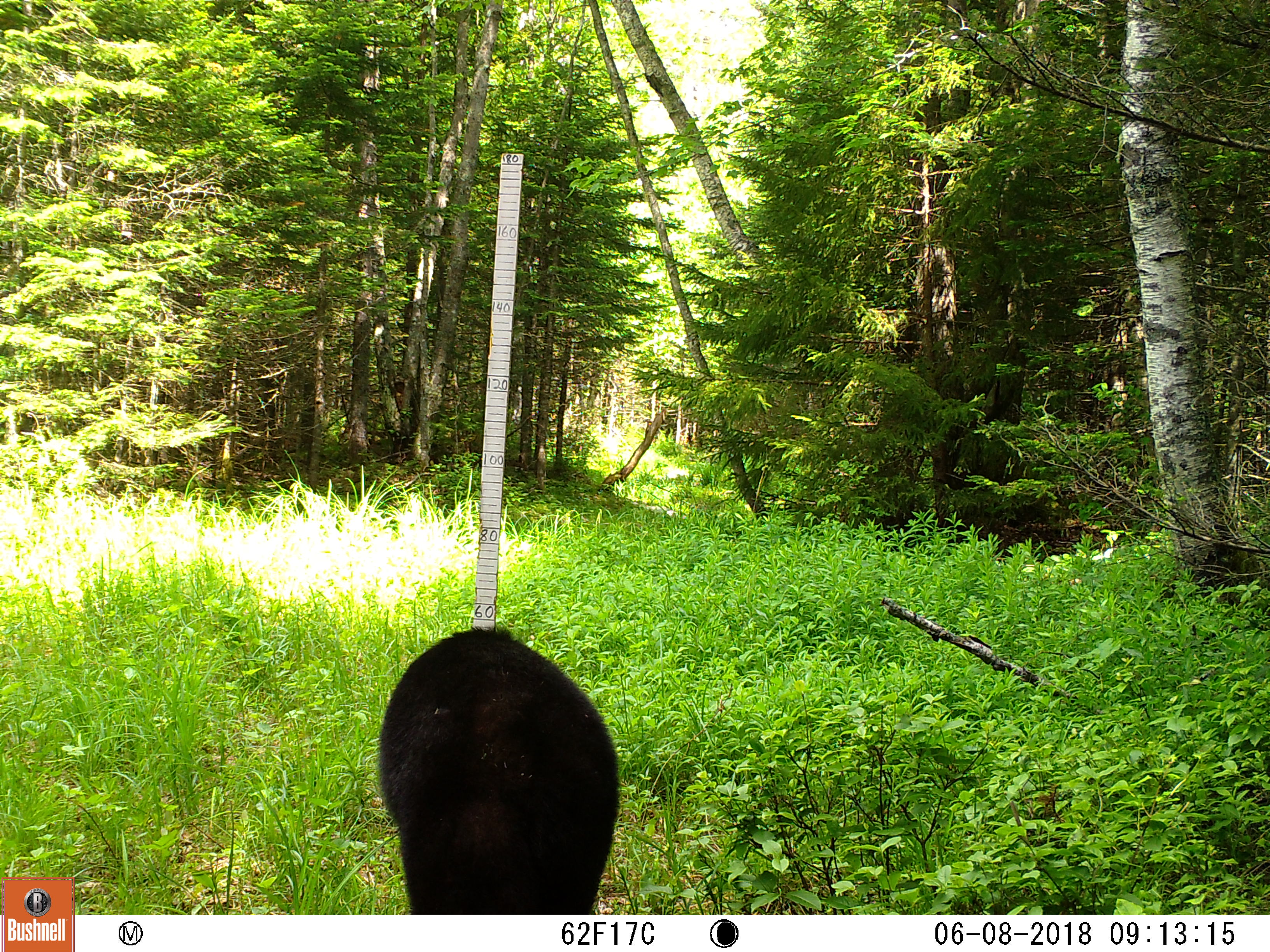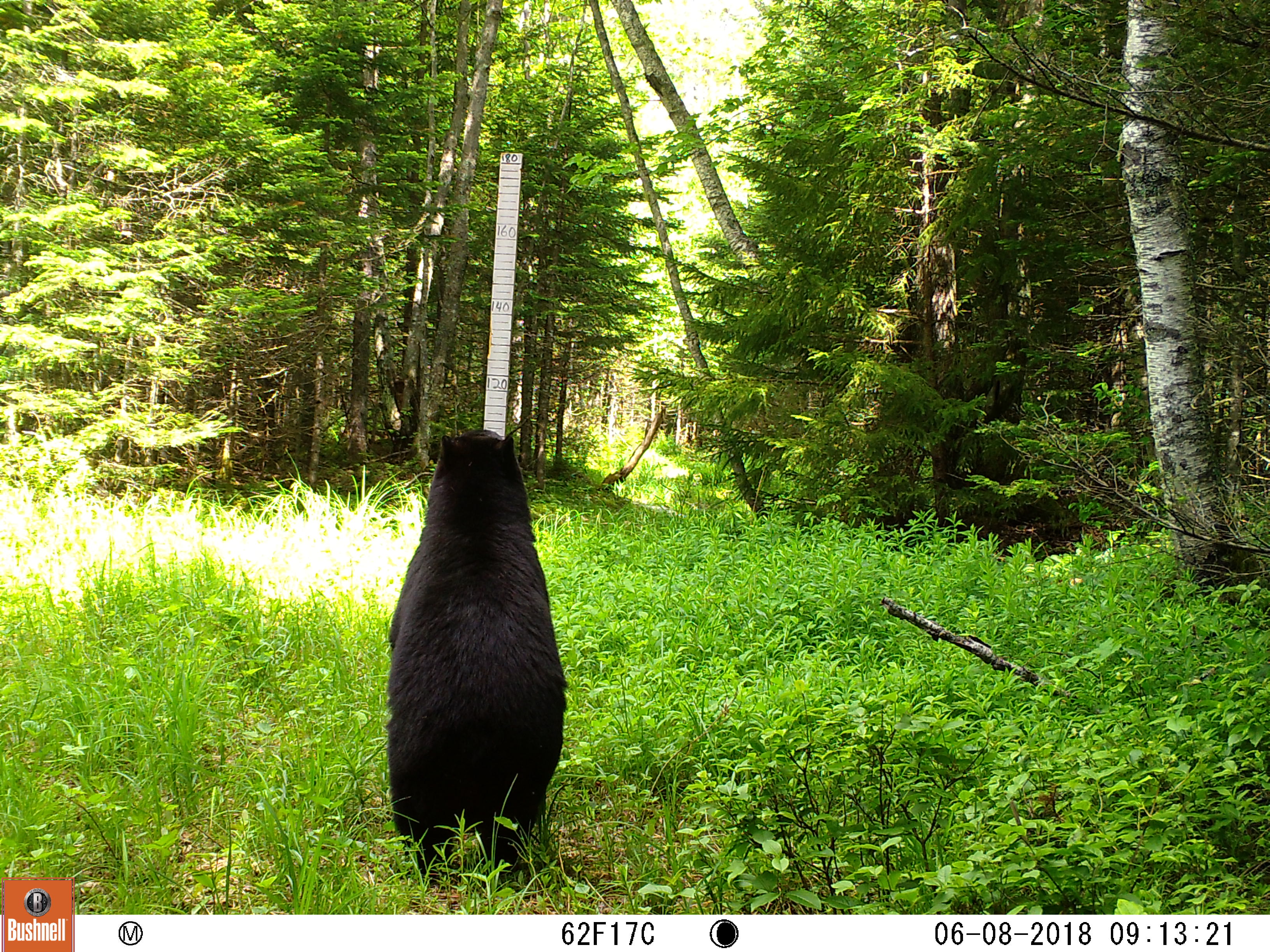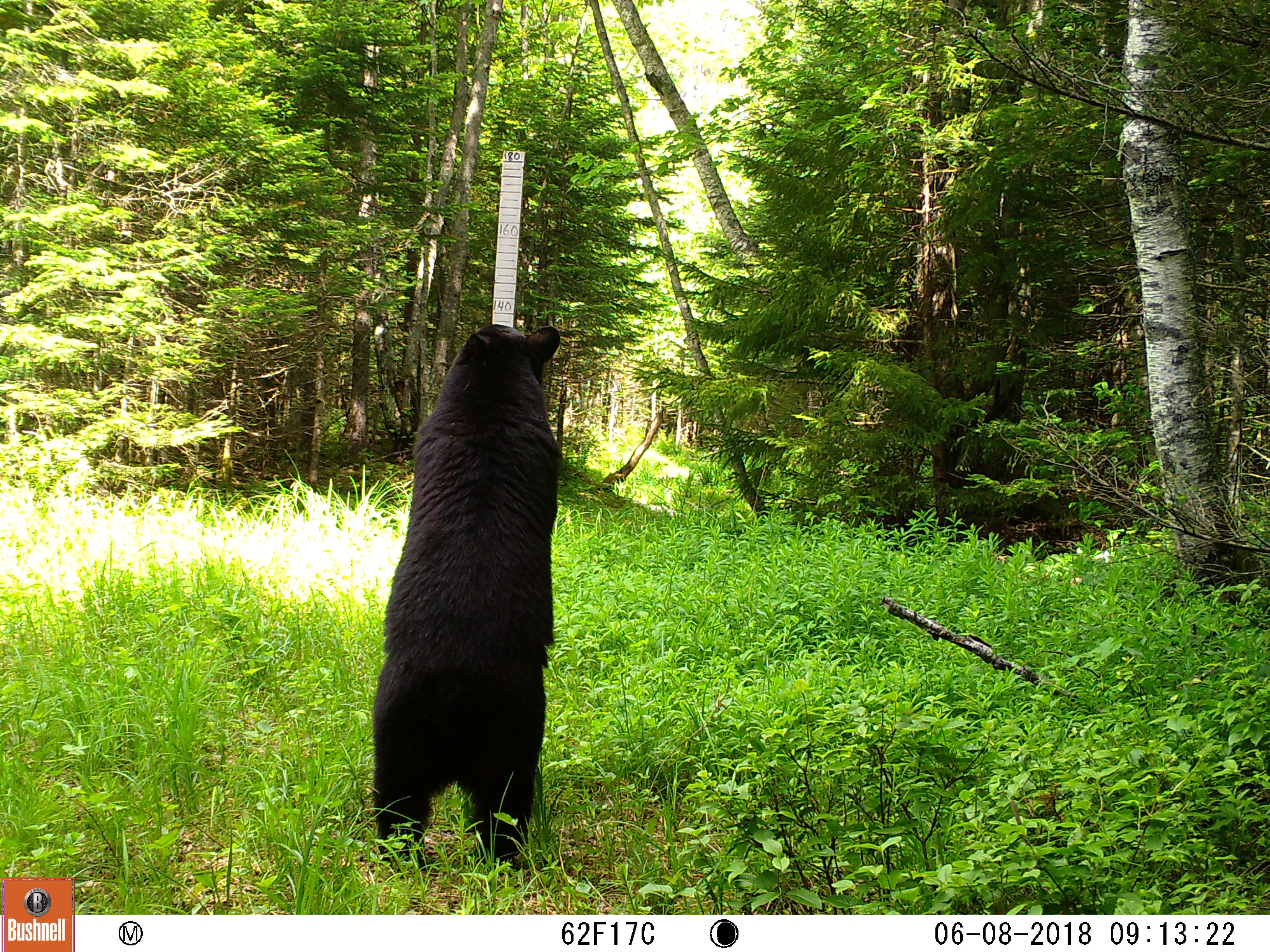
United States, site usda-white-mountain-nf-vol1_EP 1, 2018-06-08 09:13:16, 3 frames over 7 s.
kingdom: Animalia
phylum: Chordata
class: Mammalia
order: Carnivora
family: Ursidae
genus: Ursus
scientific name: Ursus americanus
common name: black bear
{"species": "black bear (Ursus americanus)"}